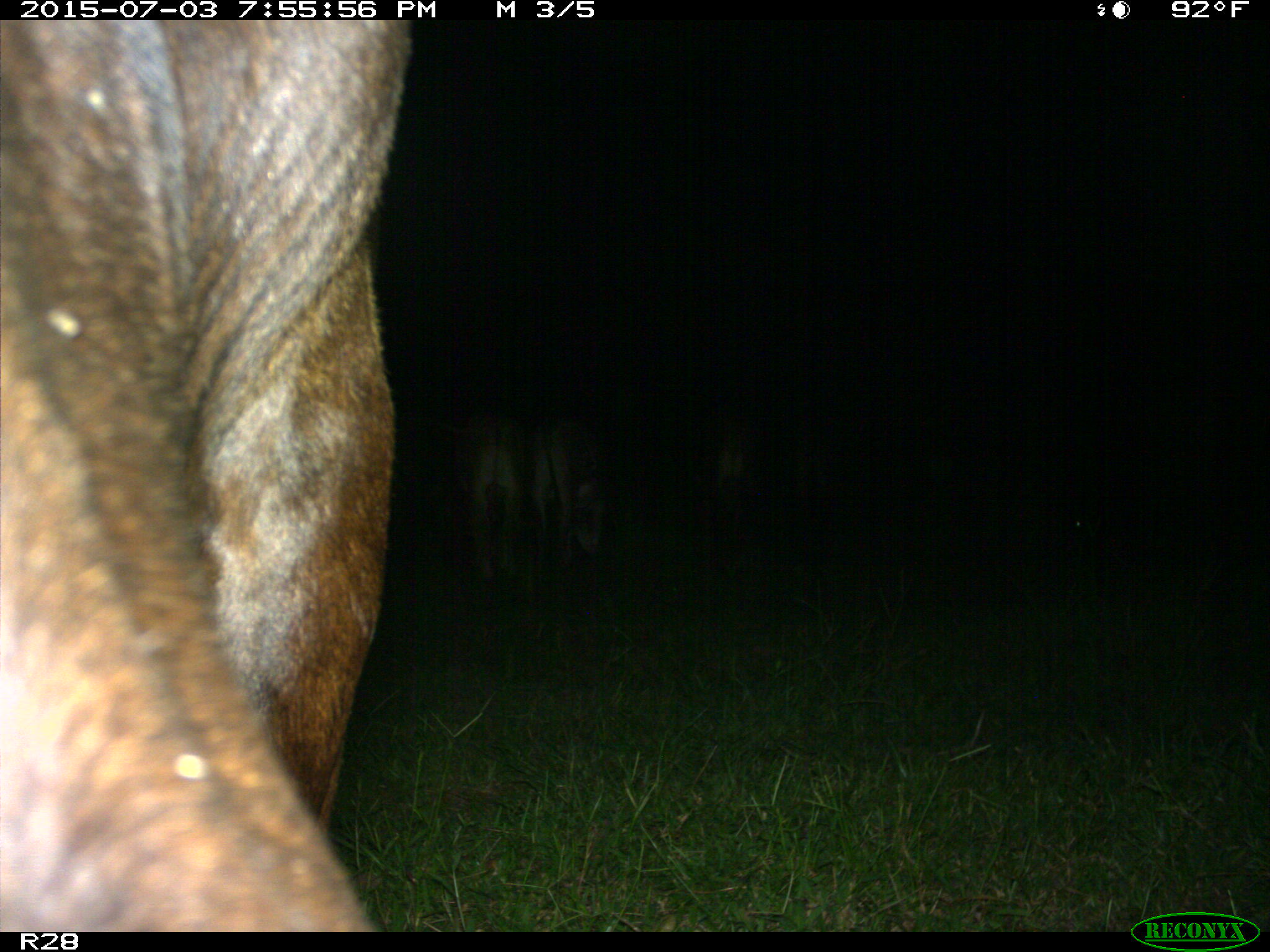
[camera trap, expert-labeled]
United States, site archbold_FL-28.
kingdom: Animalia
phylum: Chordata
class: Mammalia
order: Artiodactyla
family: Bovidae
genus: Bos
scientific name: Bos taurus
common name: domestic cow